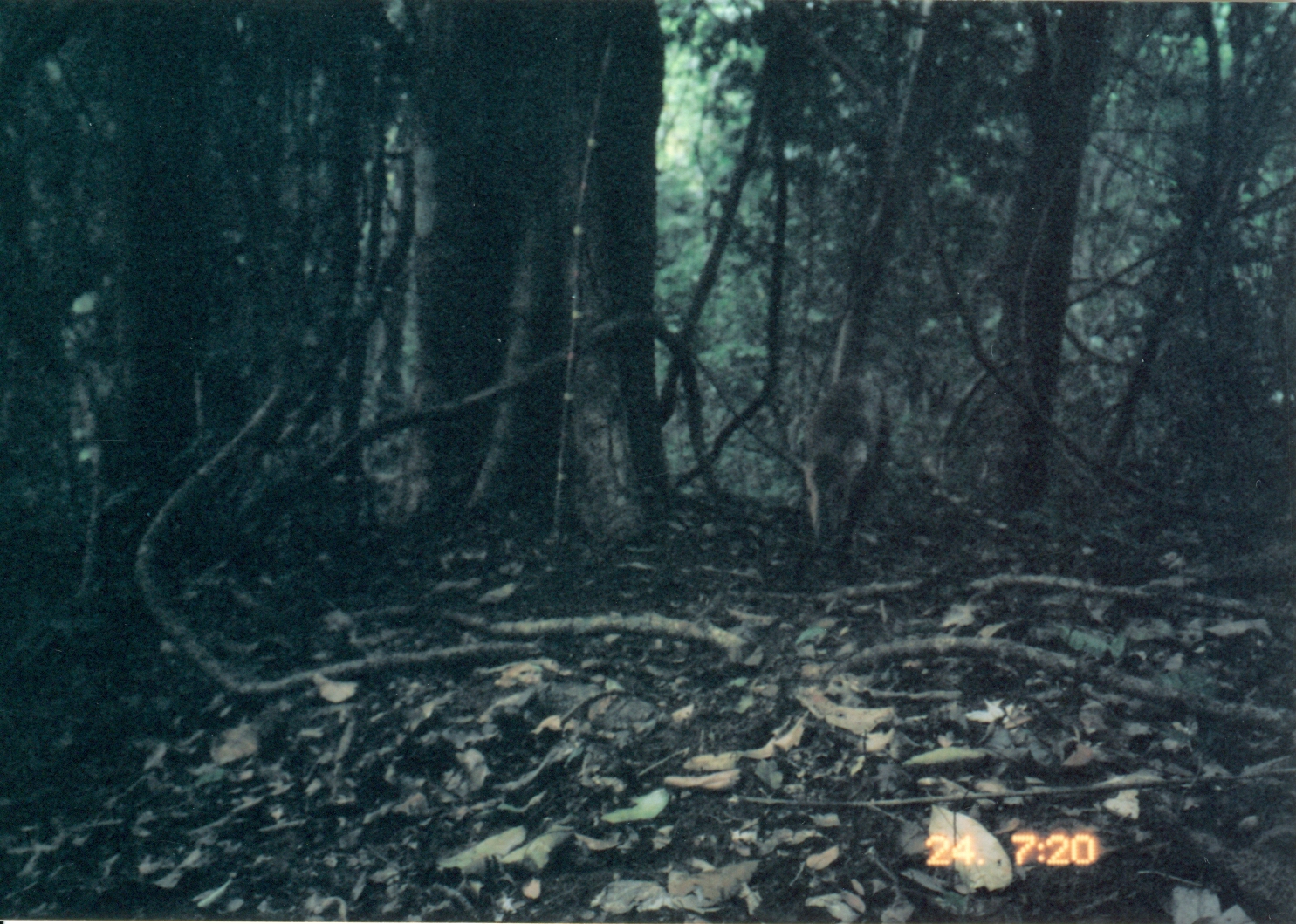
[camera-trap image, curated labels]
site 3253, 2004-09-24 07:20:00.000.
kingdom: Animalia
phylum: Chordata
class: Mammalia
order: Artiodactyla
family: Bovidae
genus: Cephalophus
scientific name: Cephalophus harveyi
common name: harvey's duiker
Cephalophus harveyi (harvey's duiker), count 1.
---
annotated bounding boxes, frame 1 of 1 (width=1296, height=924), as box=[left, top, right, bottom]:
cephalophus harveyi: box=[784, 374, 883, 588]